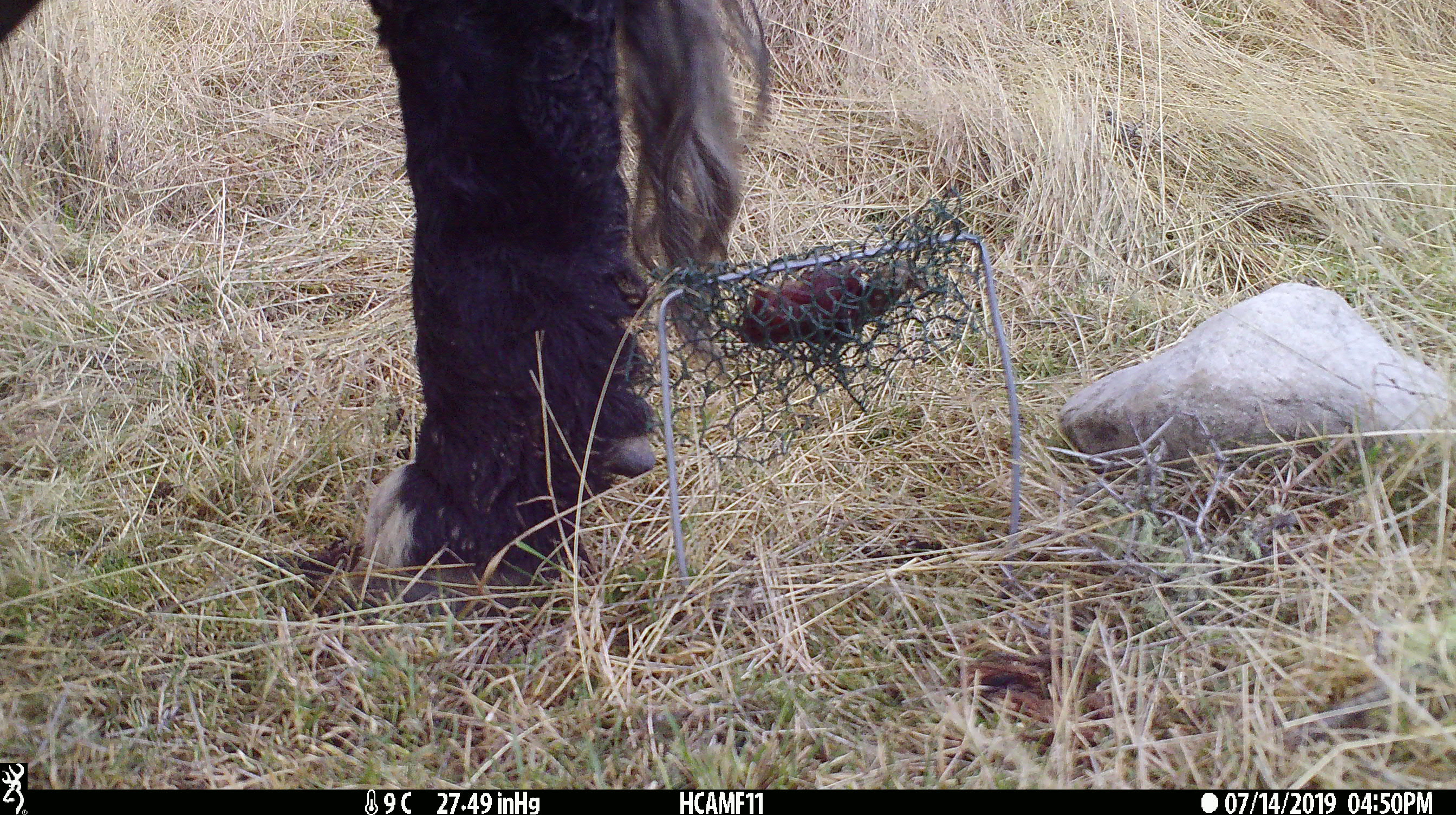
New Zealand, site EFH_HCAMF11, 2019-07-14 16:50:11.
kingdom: Animalia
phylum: Chordata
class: Mammalia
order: Artiodactyla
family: Bovidae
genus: Bos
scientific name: Bos taurus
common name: domestic cow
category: cow